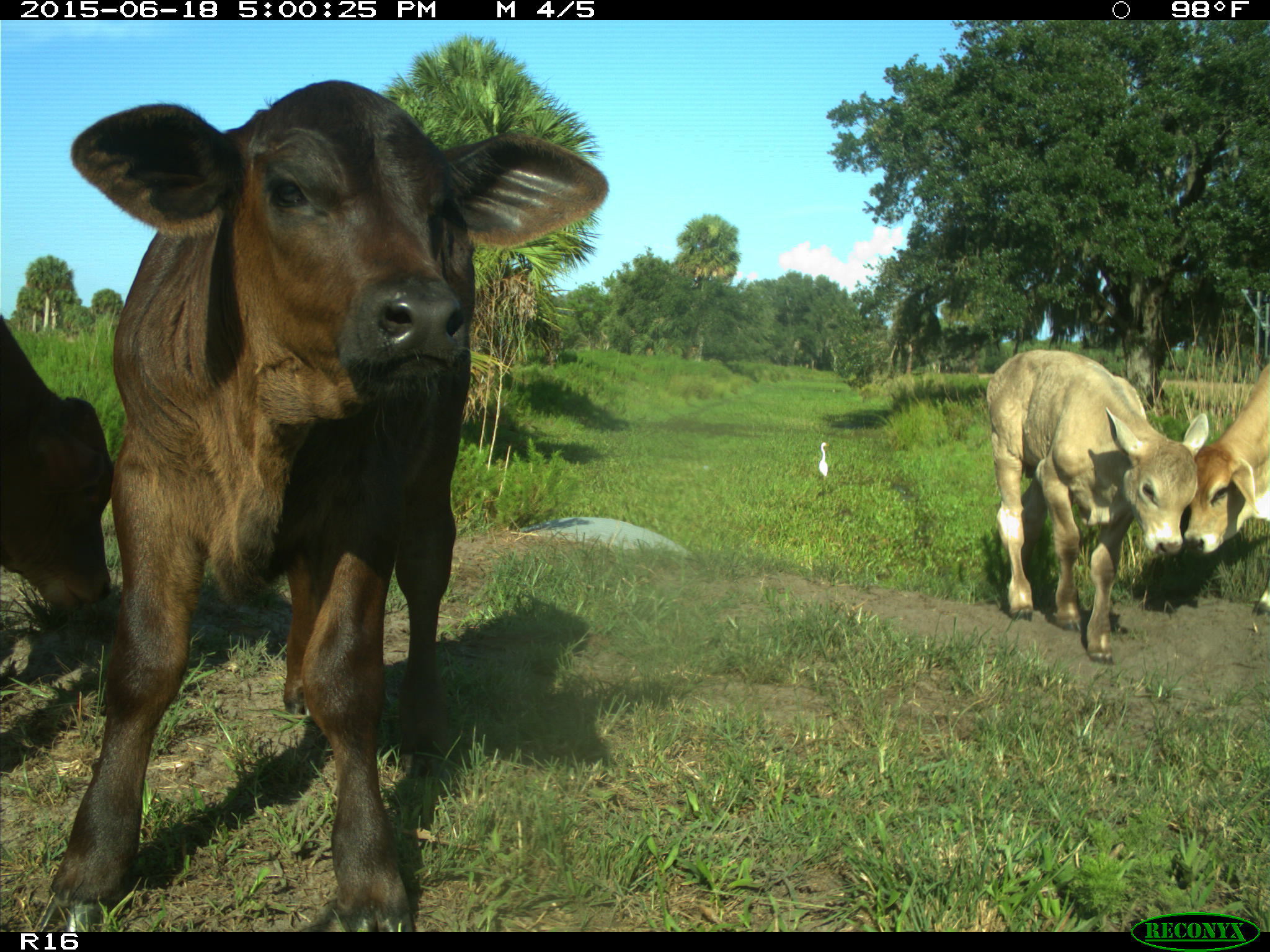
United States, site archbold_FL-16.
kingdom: Animalia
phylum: Chordata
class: Mammalia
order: Artiodactyla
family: Bovidae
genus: Bos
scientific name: Bos taurus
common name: domestic cow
Bos taurus (domestic cow).